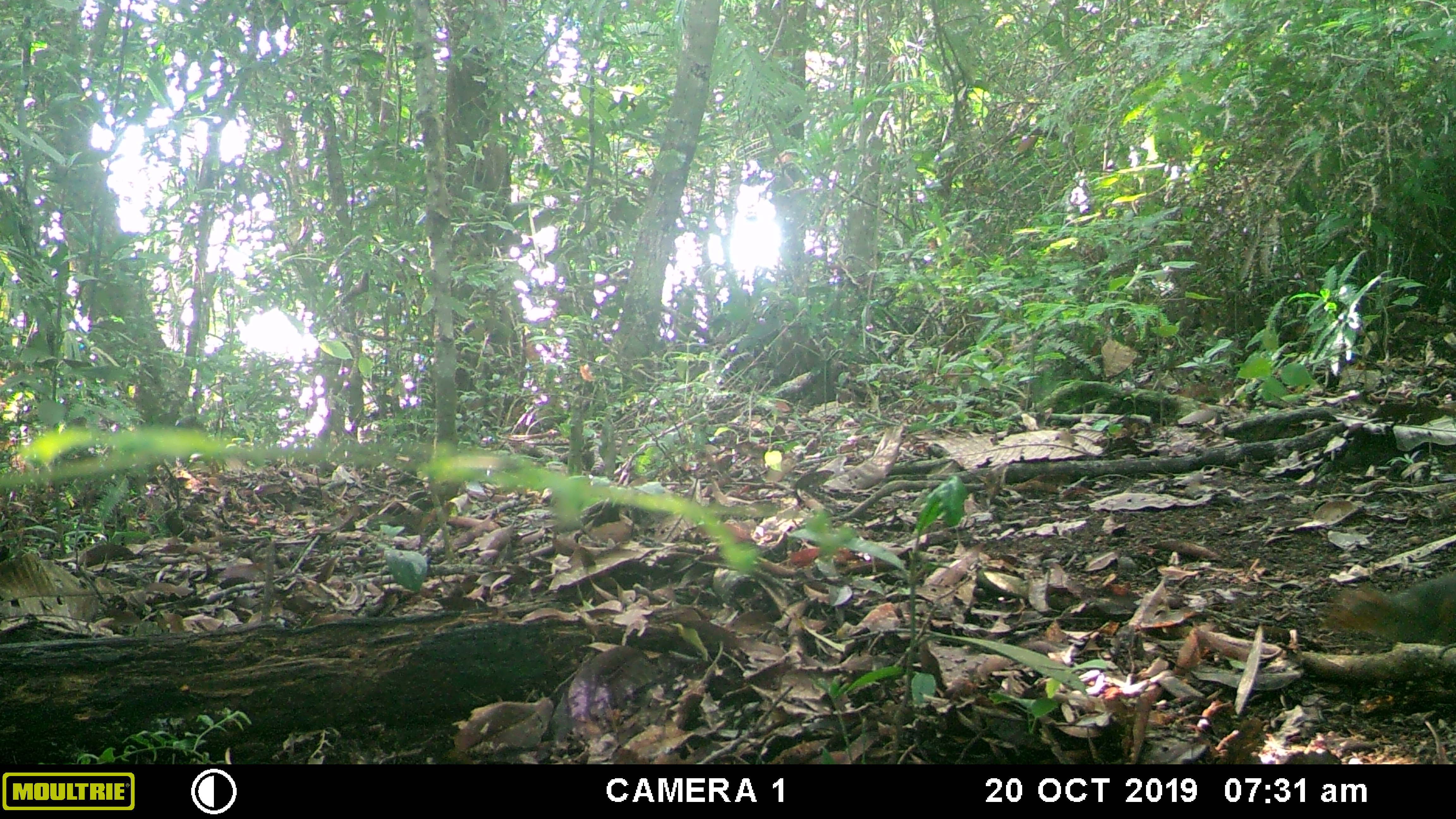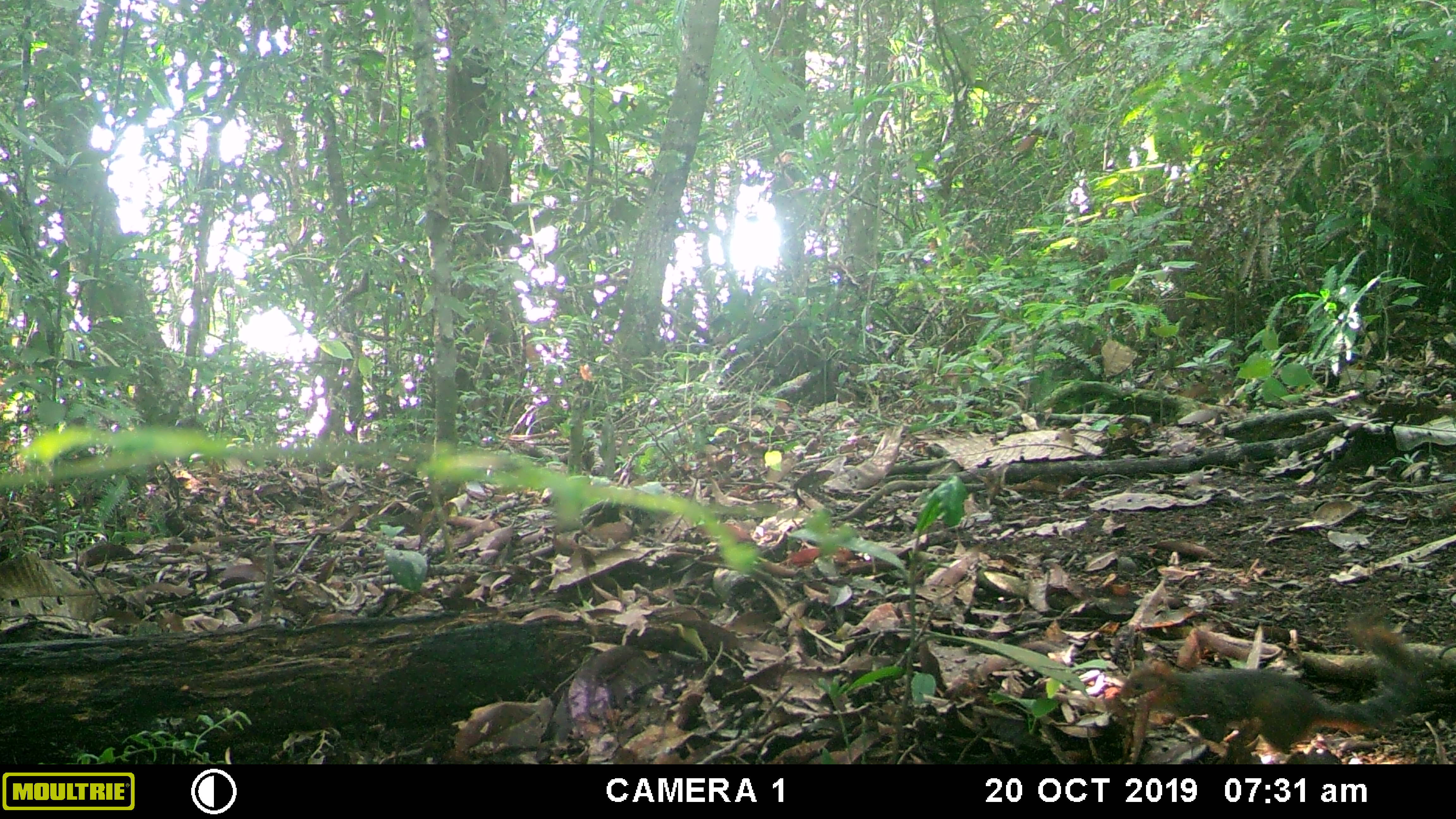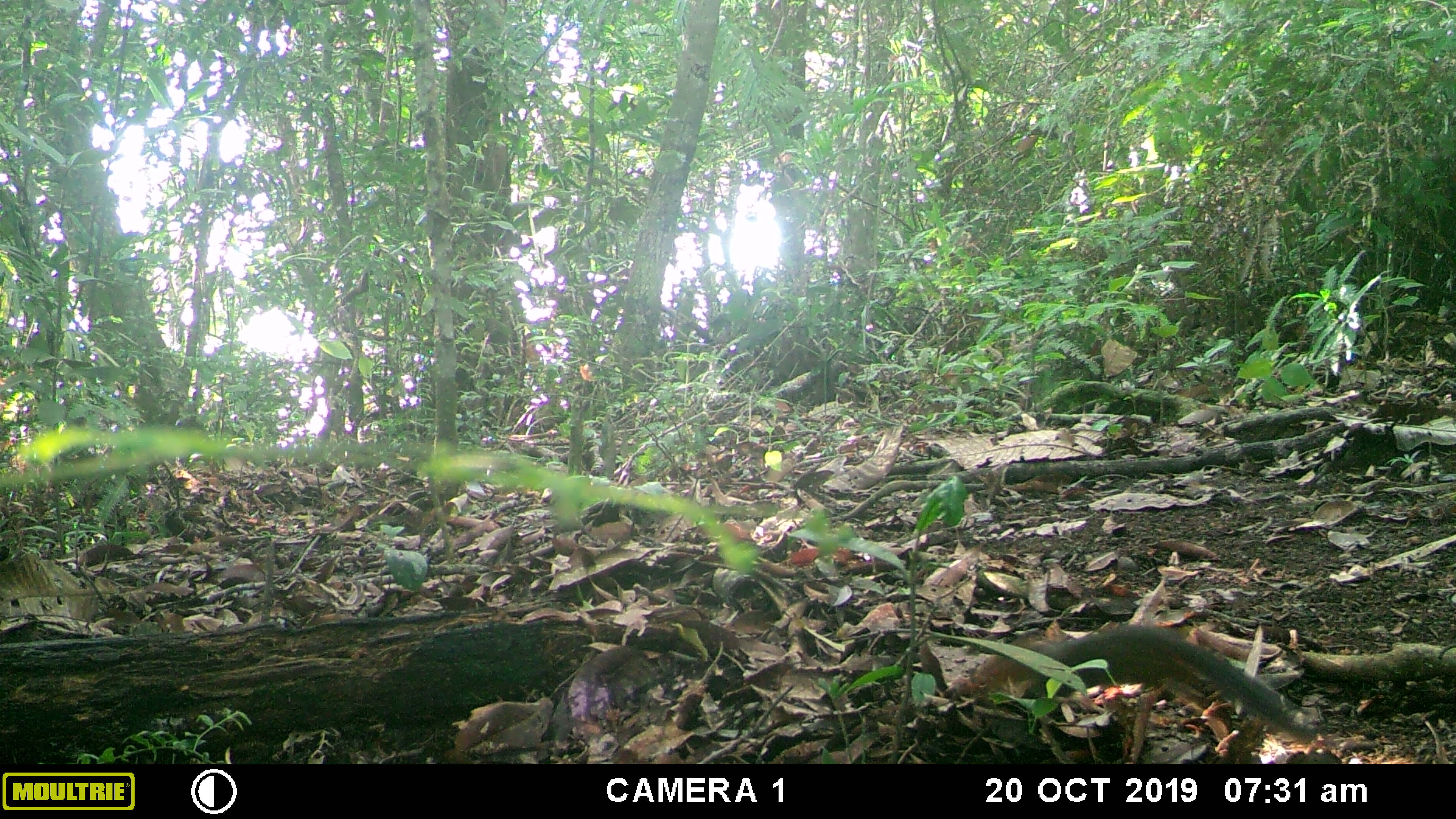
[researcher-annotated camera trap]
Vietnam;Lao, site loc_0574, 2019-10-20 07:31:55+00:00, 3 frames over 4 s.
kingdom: Animalia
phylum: Chordata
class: Mammalia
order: Rodentia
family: Sciuridae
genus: Dremomys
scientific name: Dremomys rufigenis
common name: red-cheeked squirrel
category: red cheeked squirrel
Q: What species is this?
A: Red cheeked squirrel (red-cheeked squirrel) (Dremomys rufigenis).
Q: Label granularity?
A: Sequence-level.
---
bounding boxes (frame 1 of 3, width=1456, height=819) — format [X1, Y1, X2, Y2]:
red cheeked squirrel: [1322, 567, 1456, 646]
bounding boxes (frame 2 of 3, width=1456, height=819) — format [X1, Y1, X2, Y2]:
red cheeked squirrel: [1117, 607, 1427, 755]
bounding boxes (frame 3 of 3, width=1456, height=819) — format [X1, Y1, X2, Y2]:
red cheeked squirrel: [946, 617, 1316, 746]